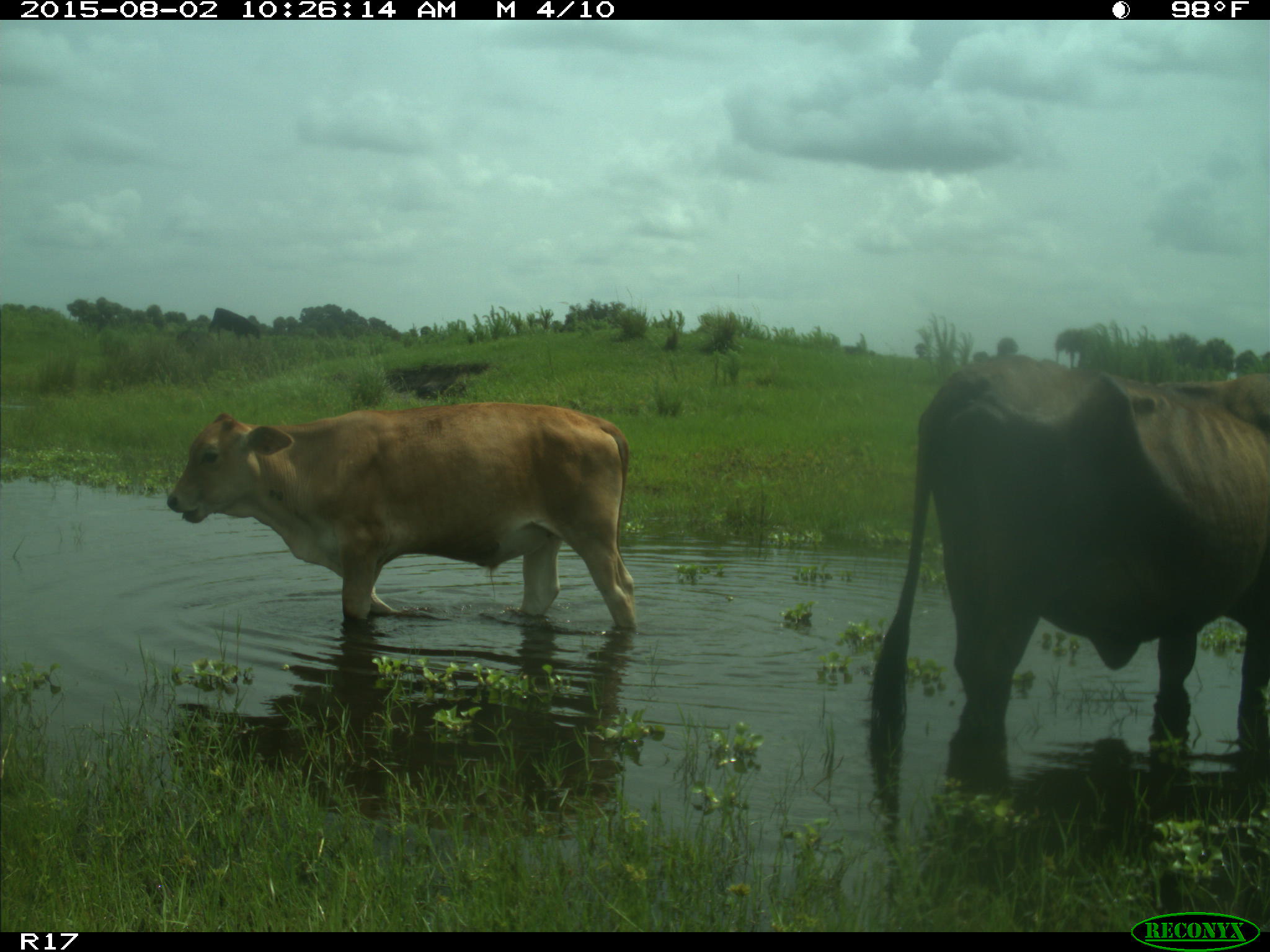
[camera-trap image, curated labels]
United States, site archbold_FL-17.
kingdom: Animalia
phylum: Chordata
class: Mammalia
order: Artiodactyla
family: Bovidae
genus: Bos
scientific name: Bos taurus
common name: domestic cow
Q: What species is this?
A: Bos taurus (domestic cow).